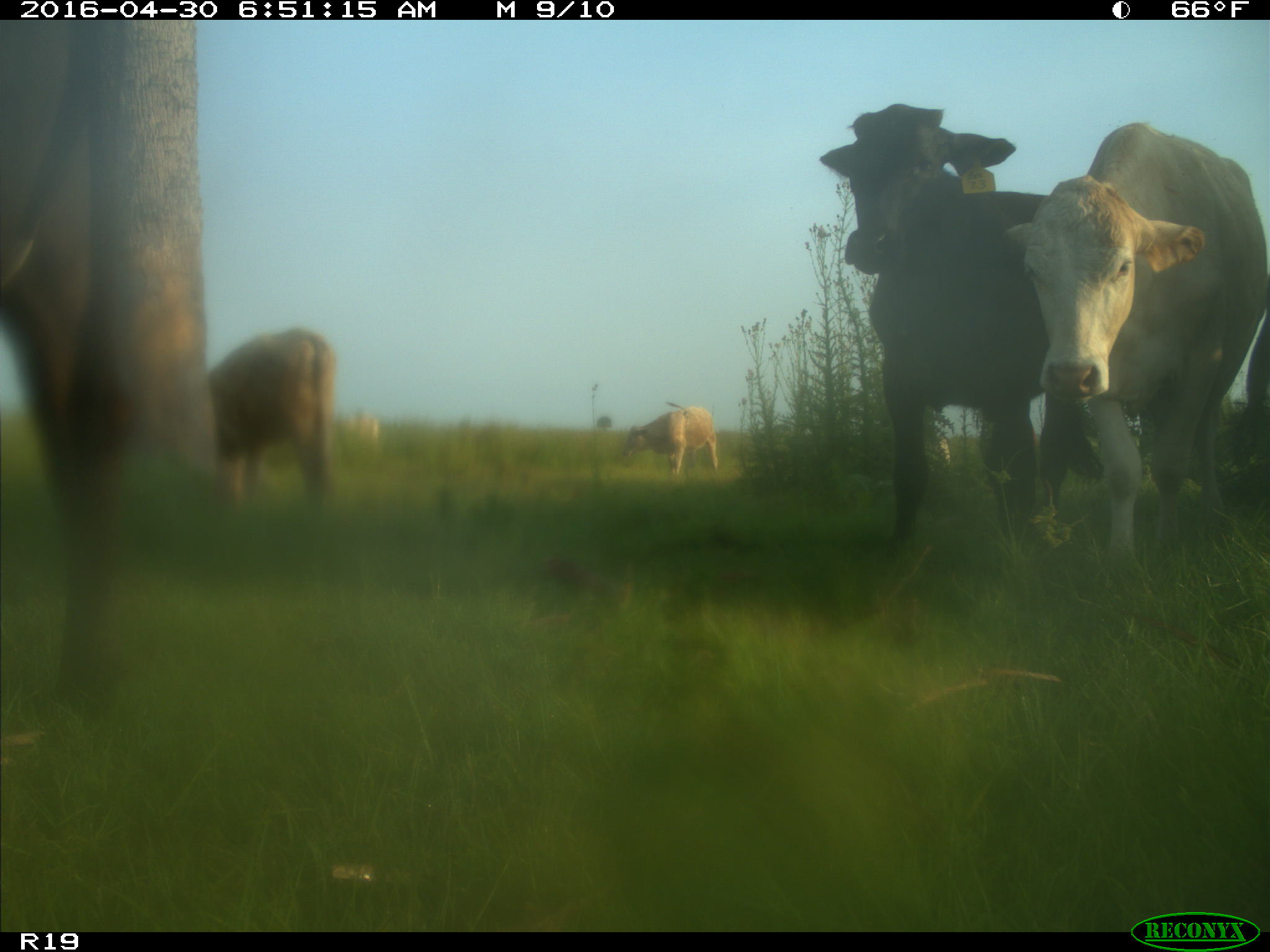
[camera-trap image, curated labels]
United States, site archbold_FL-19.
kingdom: Animalia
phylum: Chordata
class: Mammalia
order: Artiodactyla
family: Bovidae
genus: Bos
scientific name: Bos taurus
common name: domestic cow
Bos taurus (domestic cow).